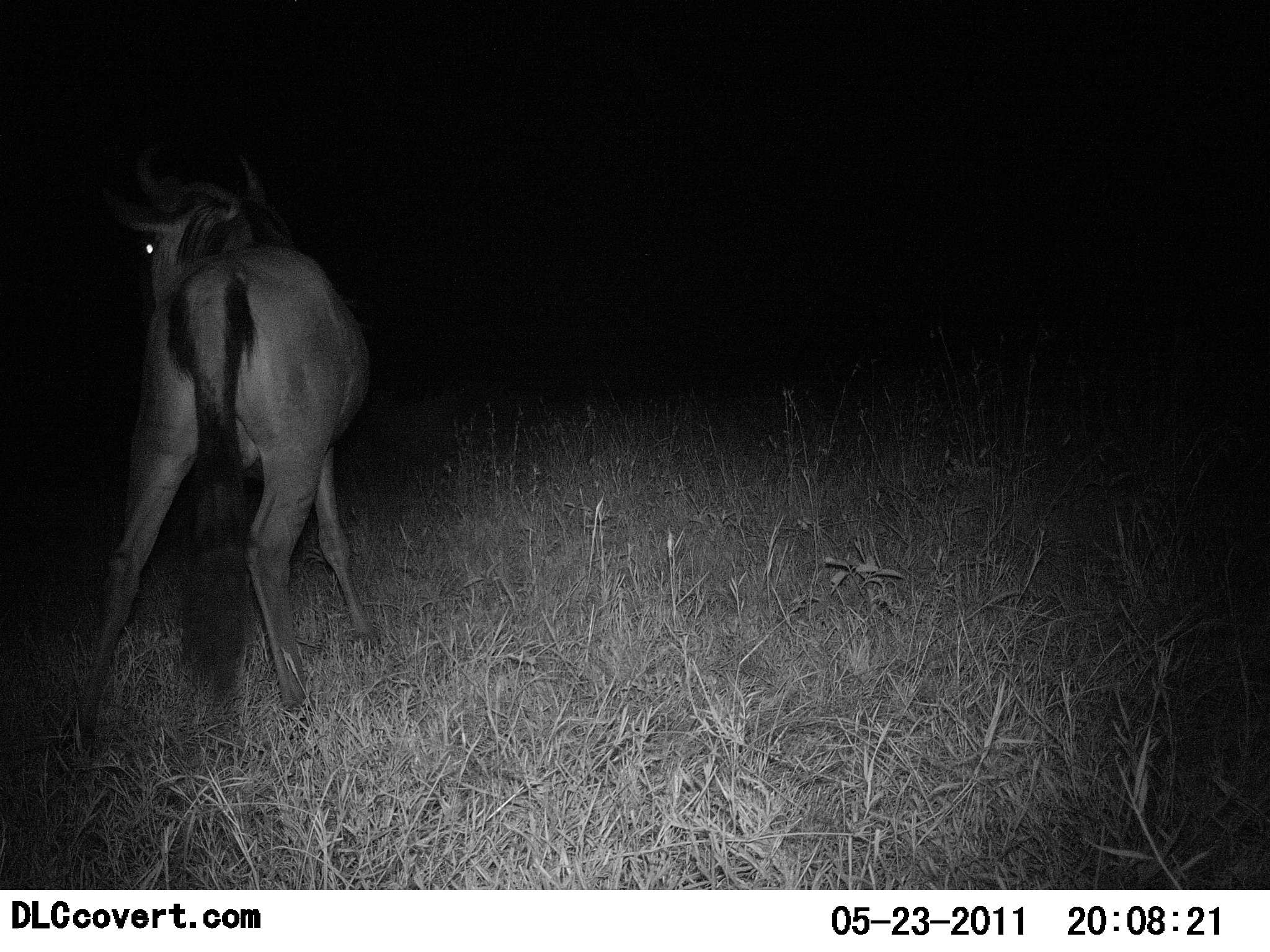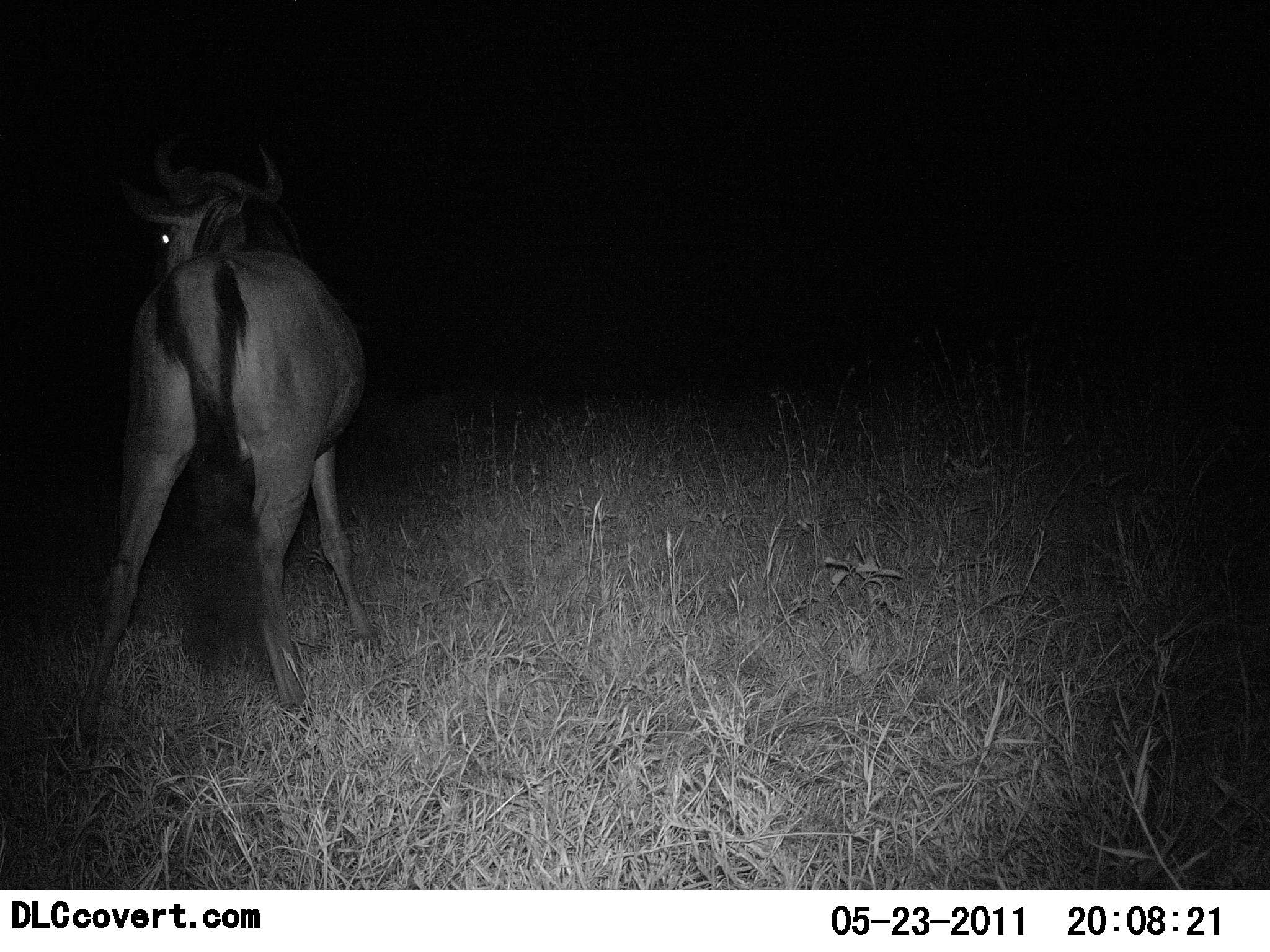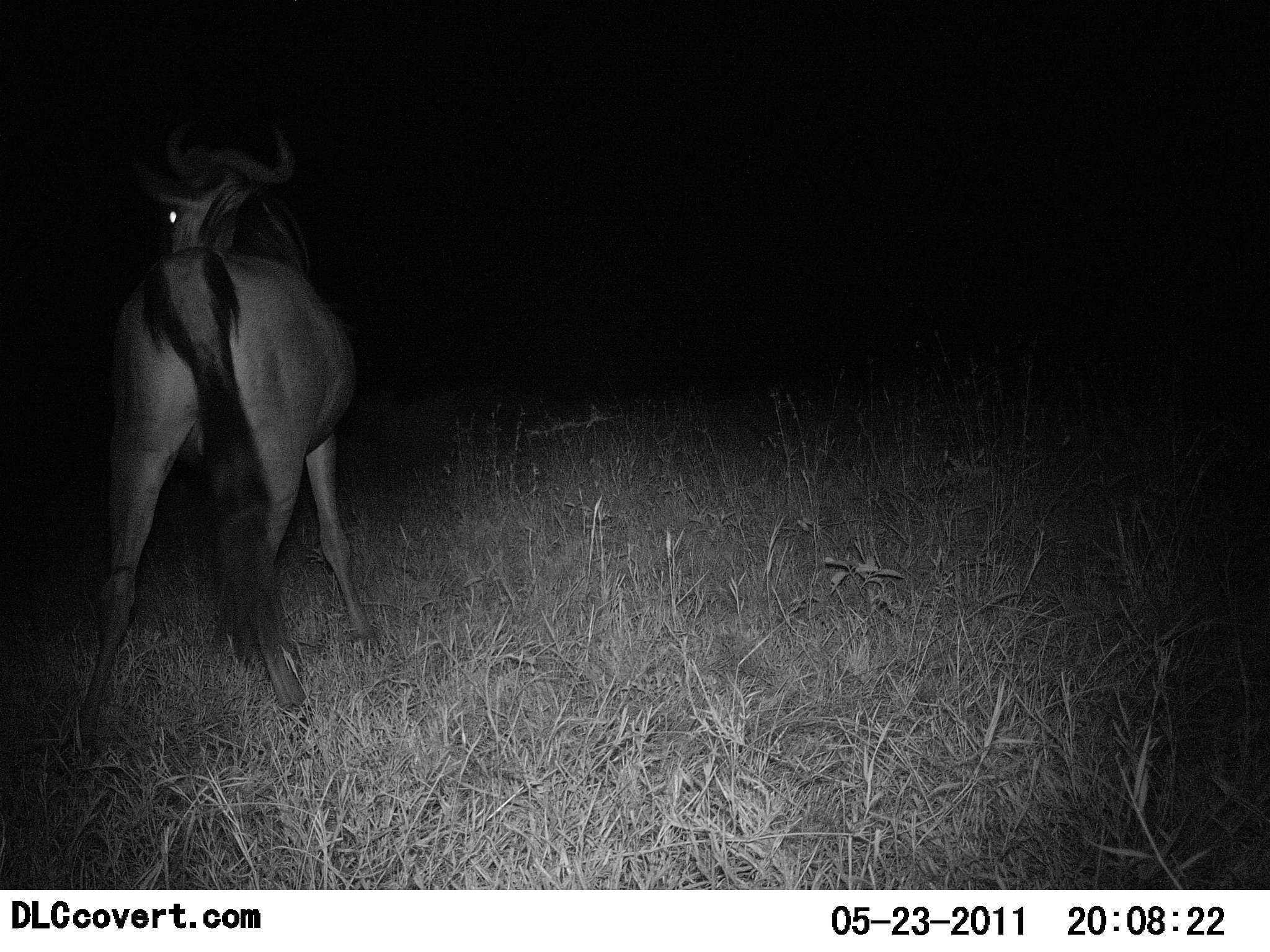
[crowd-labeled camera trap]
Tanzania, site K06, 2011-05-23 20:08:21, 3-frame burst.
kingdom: Animalia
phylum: Chordata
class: Mammalia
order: Artiodactyla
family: Bovidae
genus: Connochaetes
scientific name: Connochaetes taurinus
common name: blue wildebeest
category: wildebeest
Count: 1.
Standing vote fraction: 91%.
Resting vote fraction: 0%.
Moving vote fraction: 9%.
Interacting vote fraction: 0%.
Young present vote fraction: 0%.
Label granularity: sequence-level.